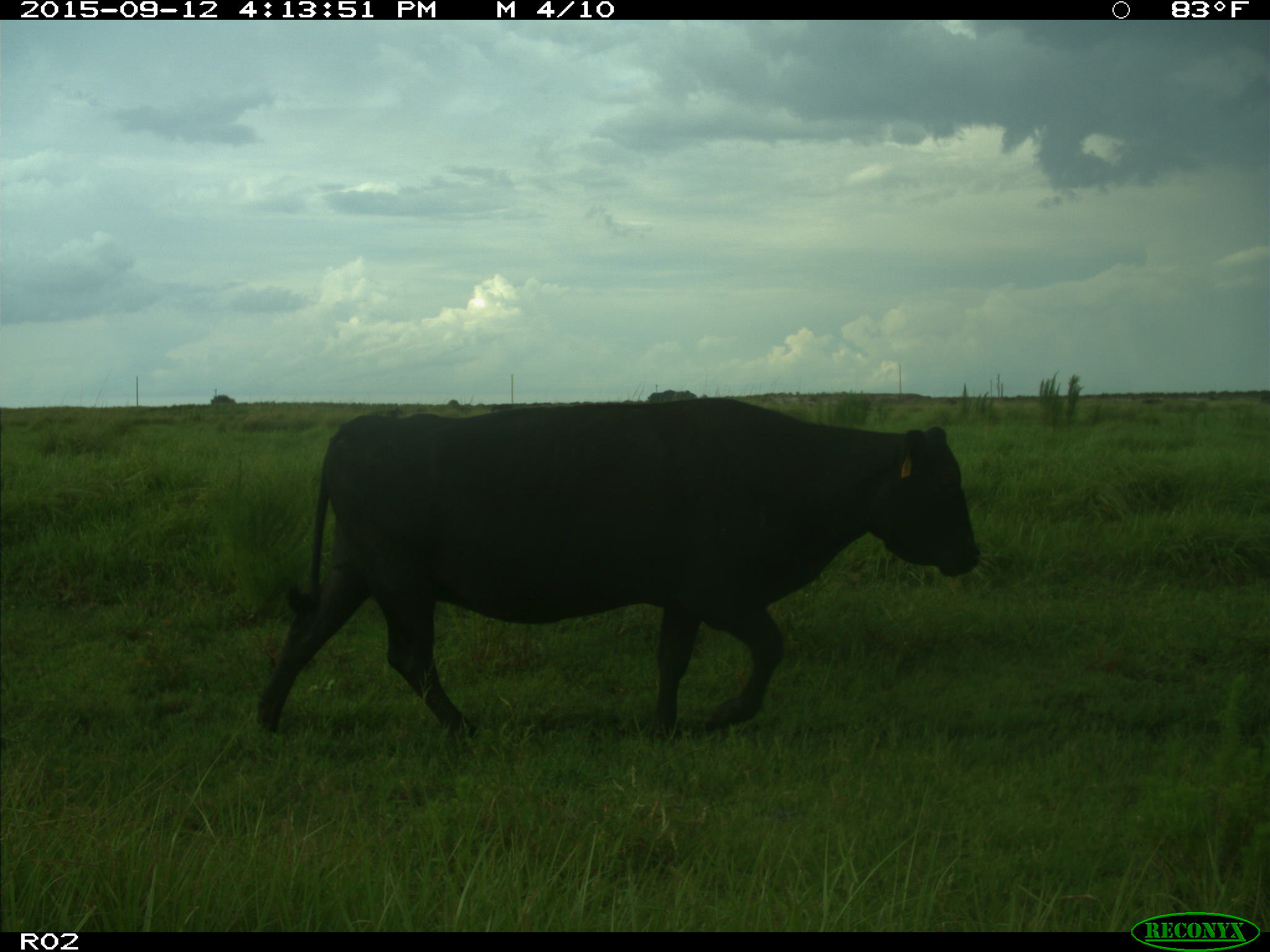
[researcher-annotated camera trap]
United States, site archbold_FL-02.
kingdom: Animalia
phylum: Chordata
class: Mammalia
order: Artiodactyla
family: Bovidae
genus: Bos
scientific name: Bos taurus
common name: domestic cow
Bos taurus (domestic cow).